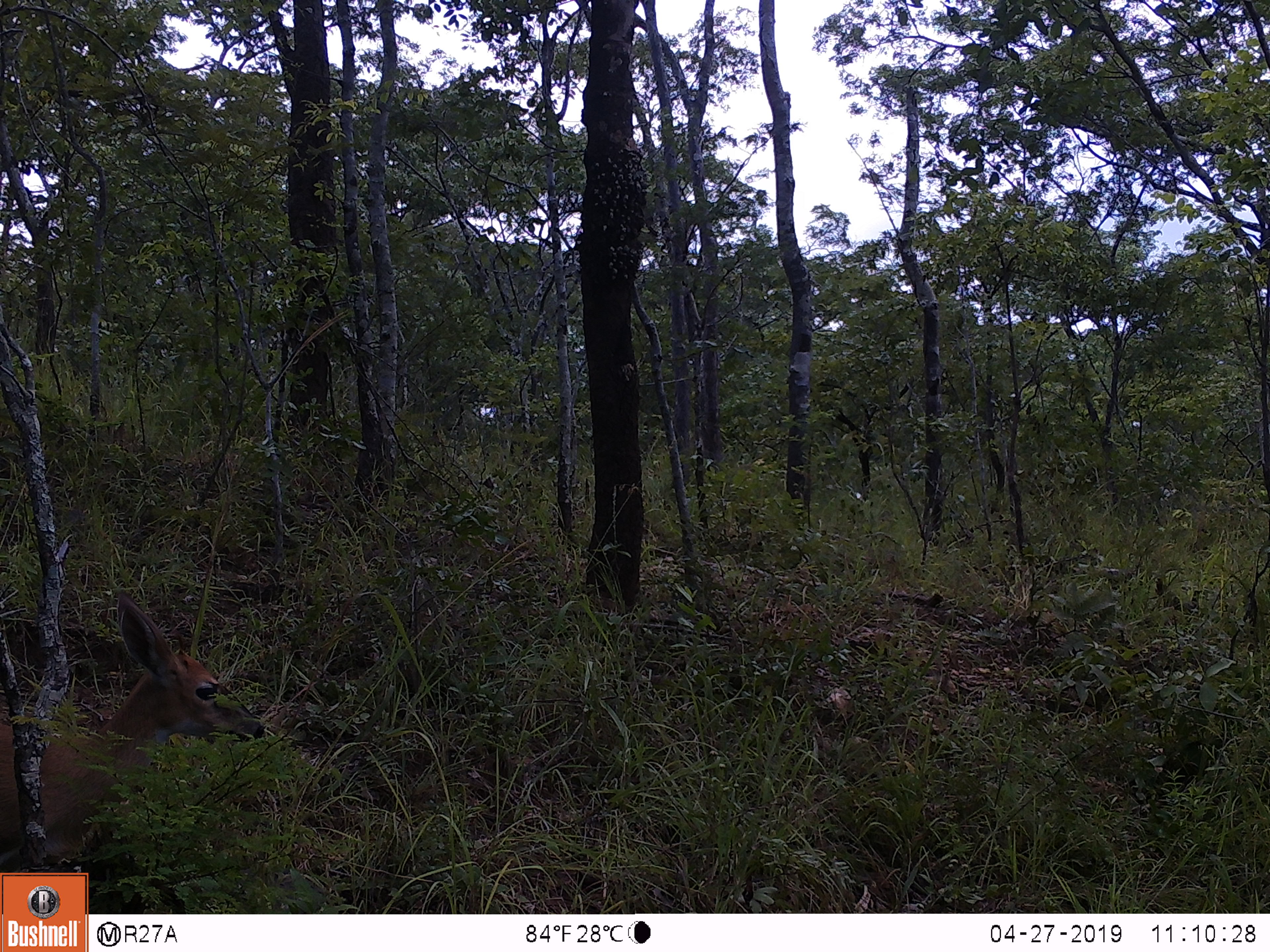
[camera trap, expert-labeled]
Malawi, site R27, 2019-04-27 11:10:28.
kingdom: Animalia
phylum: Chordata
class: Mammalia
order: Artiodactyla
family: Bovidae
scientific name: Antilopinae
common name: small antelope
Small antelope (Antilopinae), count 1.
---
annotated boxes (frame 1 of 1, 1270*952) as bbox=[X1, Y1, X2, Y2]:
small antelope: bbox=[0, 570, 285, 864]